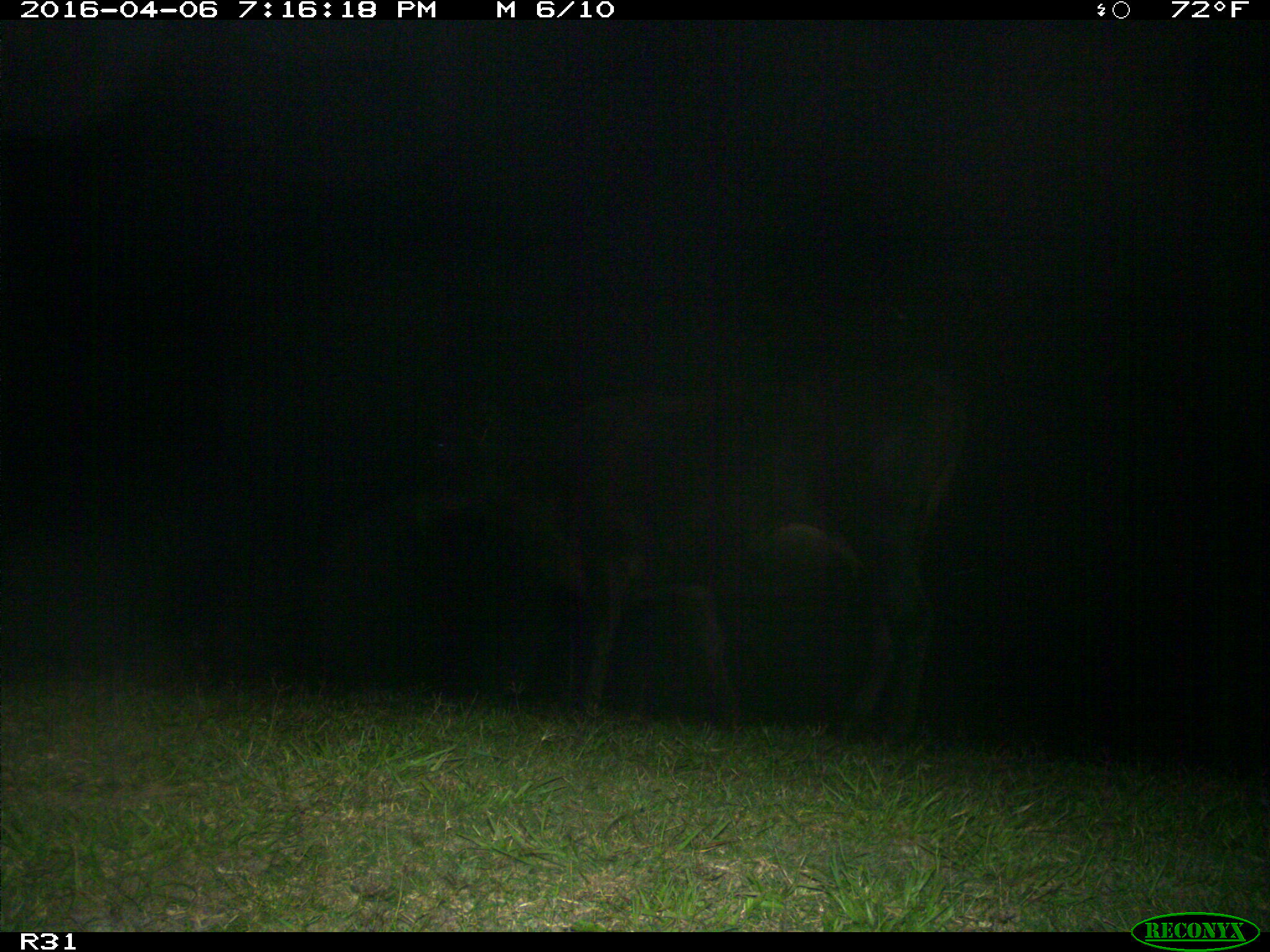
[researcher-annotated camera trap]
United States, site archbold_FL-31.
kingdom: Animalia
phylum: Chordata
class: Mammalia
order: Artiodactyla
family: Bovidae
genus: Bos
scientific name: Bos taurus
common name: domestic cow